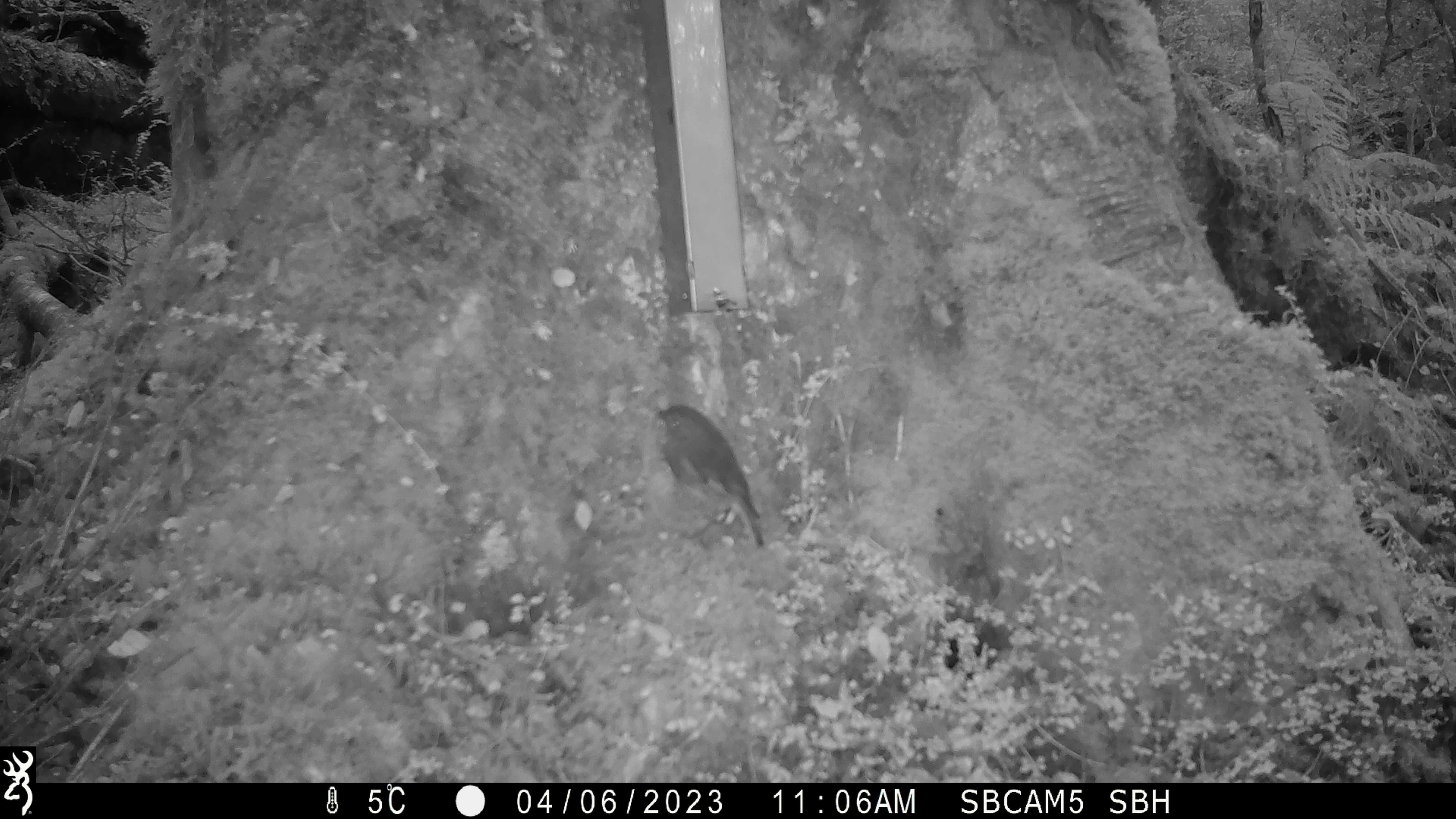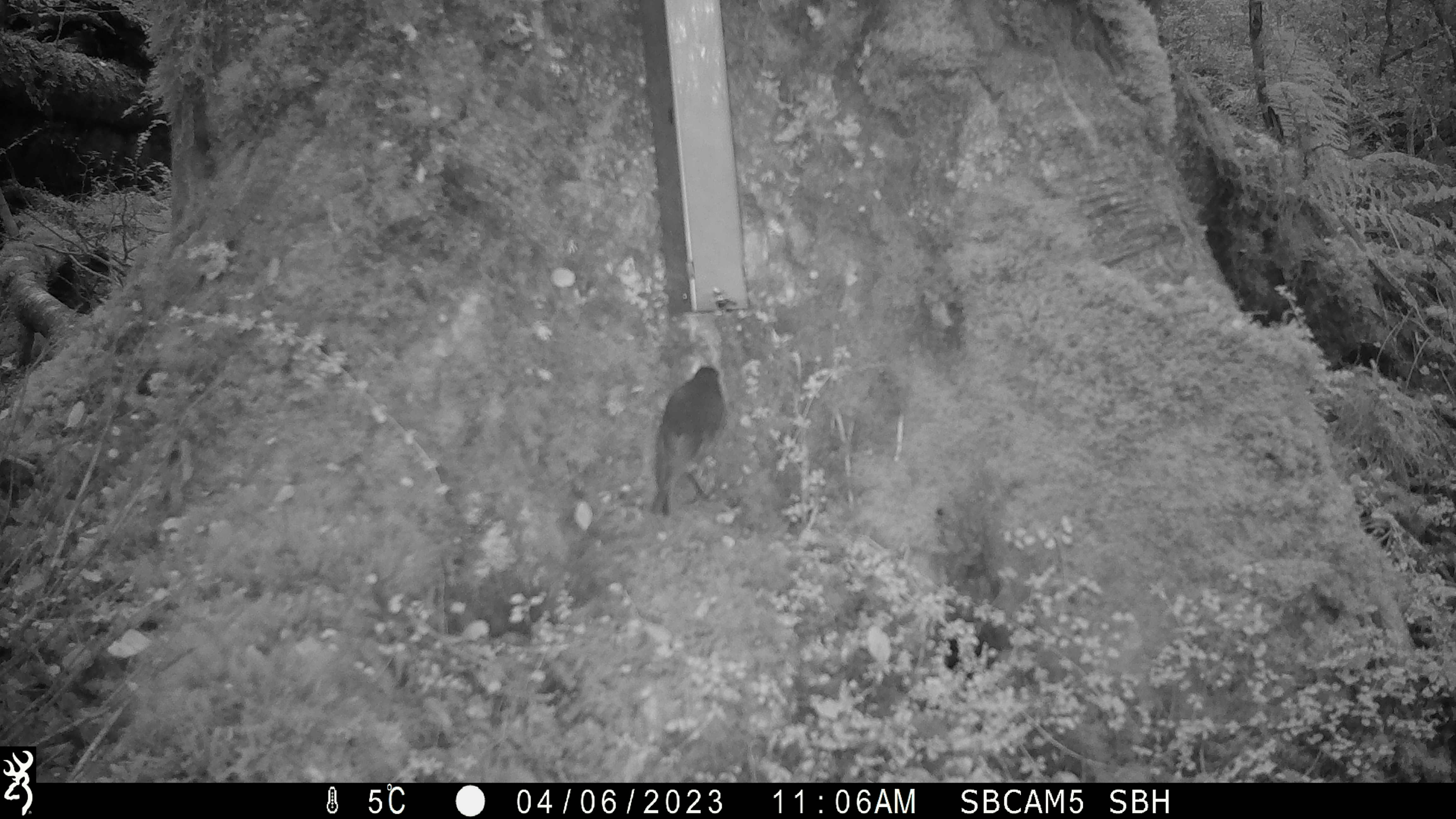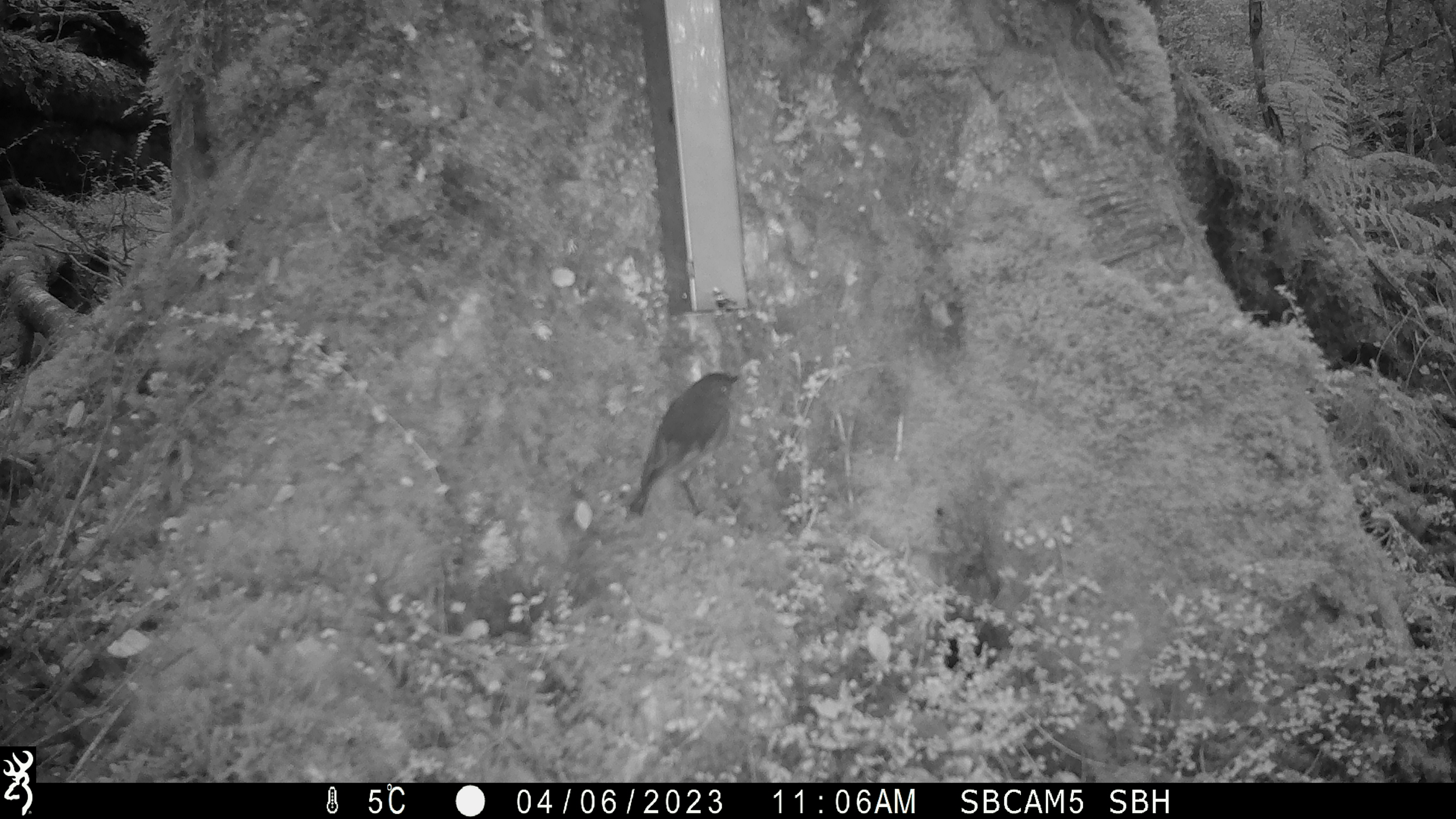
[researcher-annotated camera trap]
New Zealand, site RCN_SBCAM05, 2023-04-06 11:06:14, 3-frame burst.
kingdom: Animalia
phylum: Chordata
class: Aves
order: Passeriformes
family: Petroicidae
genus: Petroica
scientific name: Petroica australis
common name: new zealand robin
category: robin